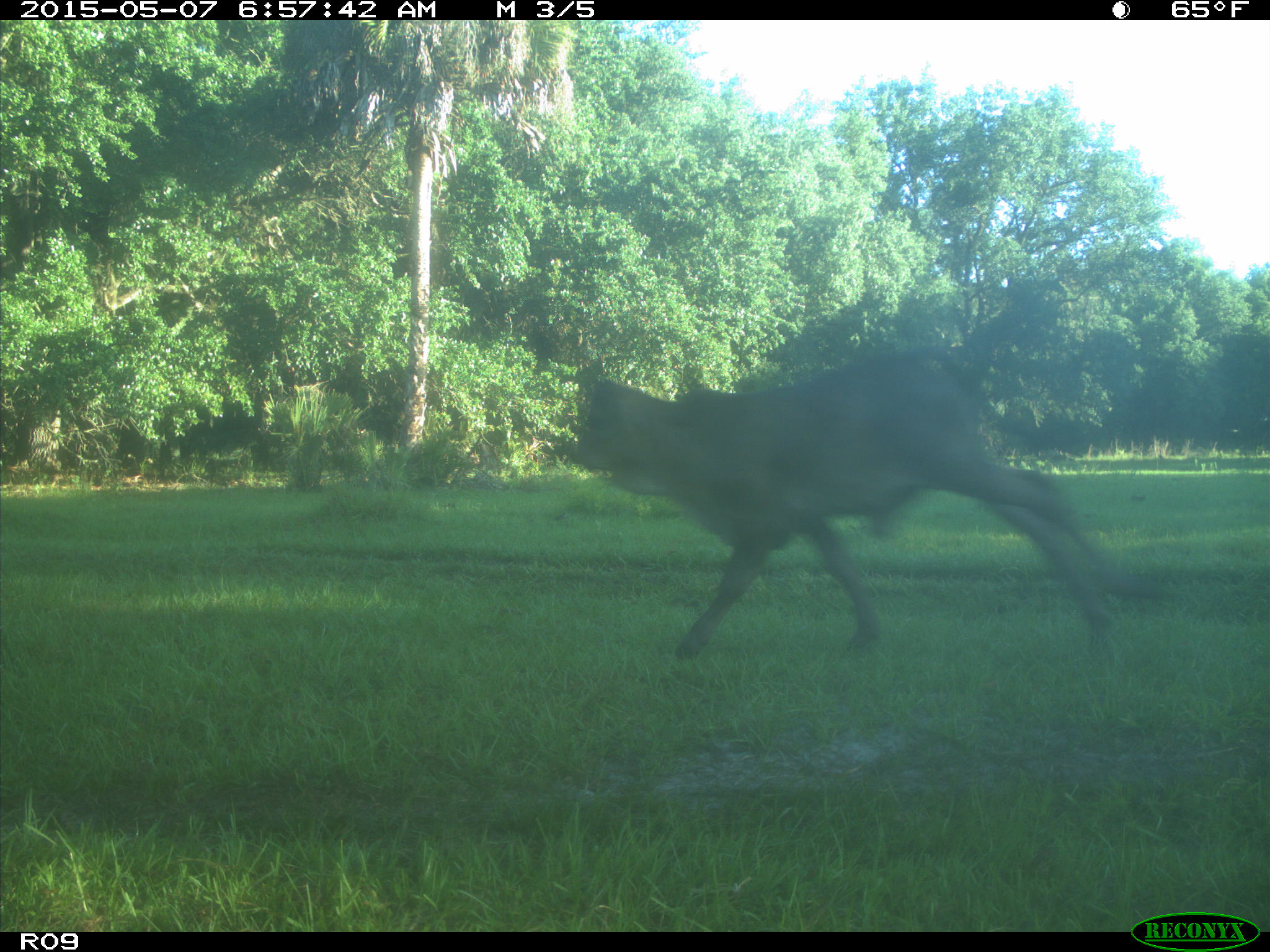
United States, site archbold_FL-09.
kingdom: Animalia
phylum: Chordata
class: Mammalia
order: Artiodactyla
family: Bovidae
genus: Bos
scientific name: Bos taurus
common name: domestic cow